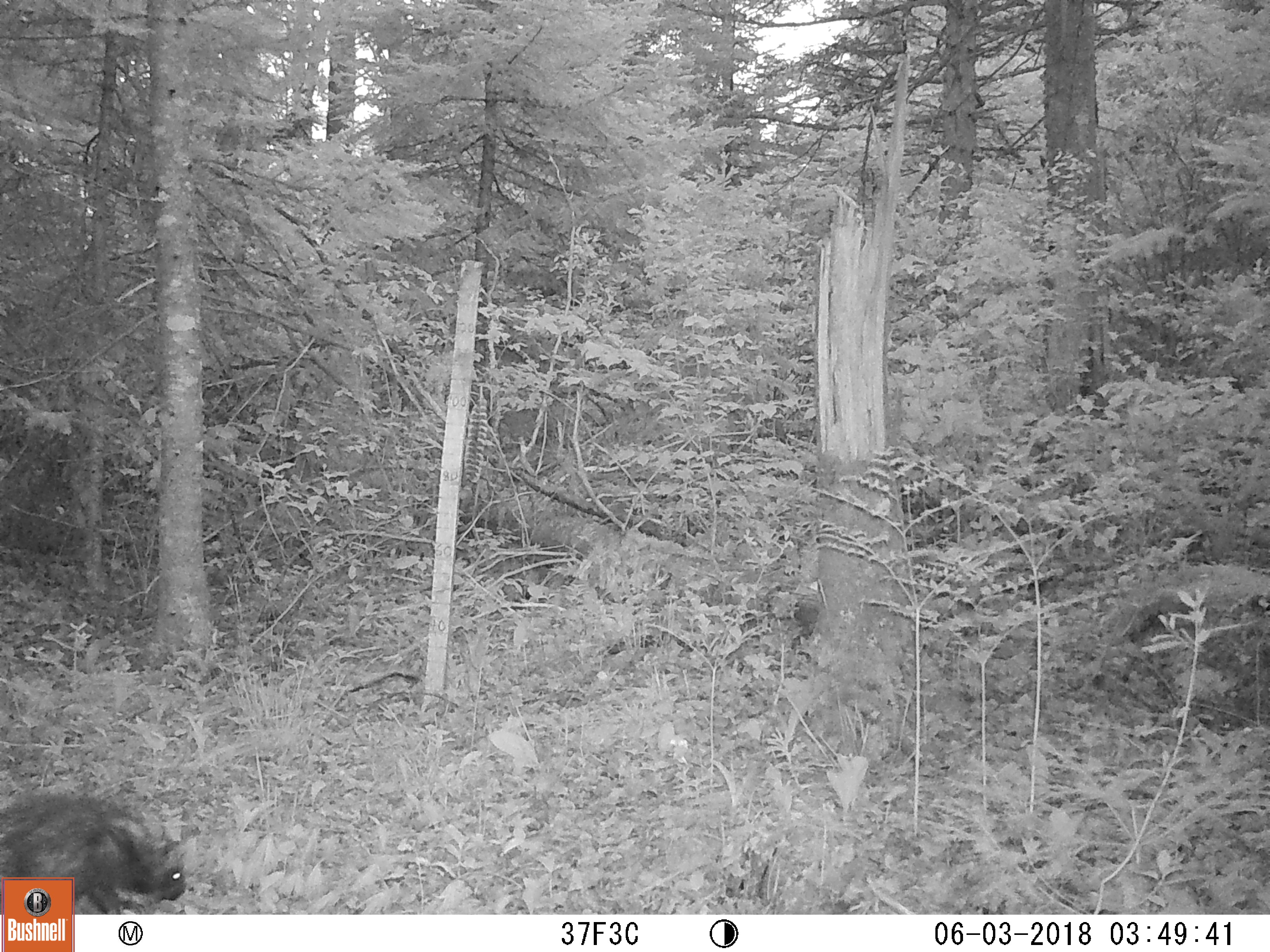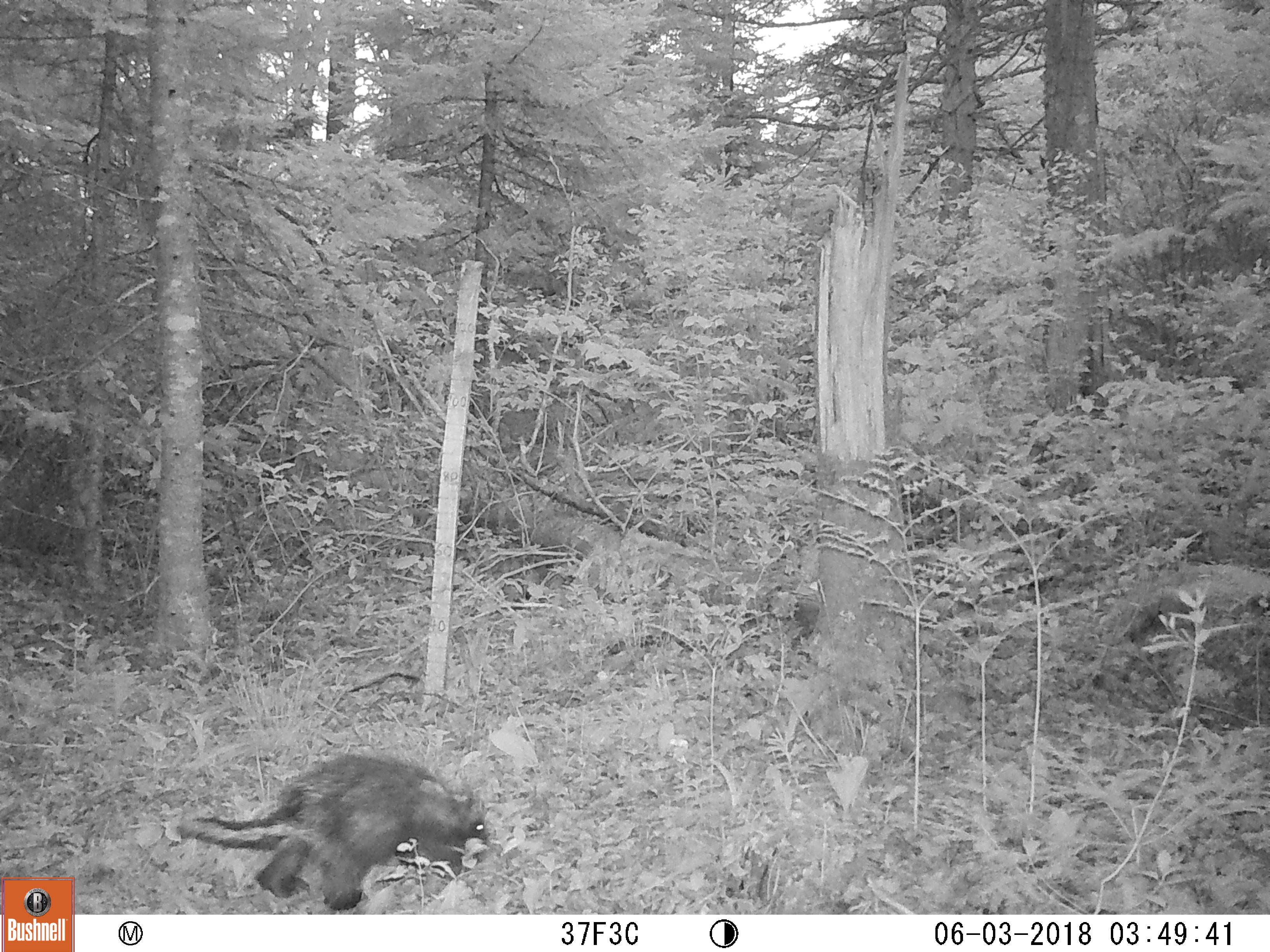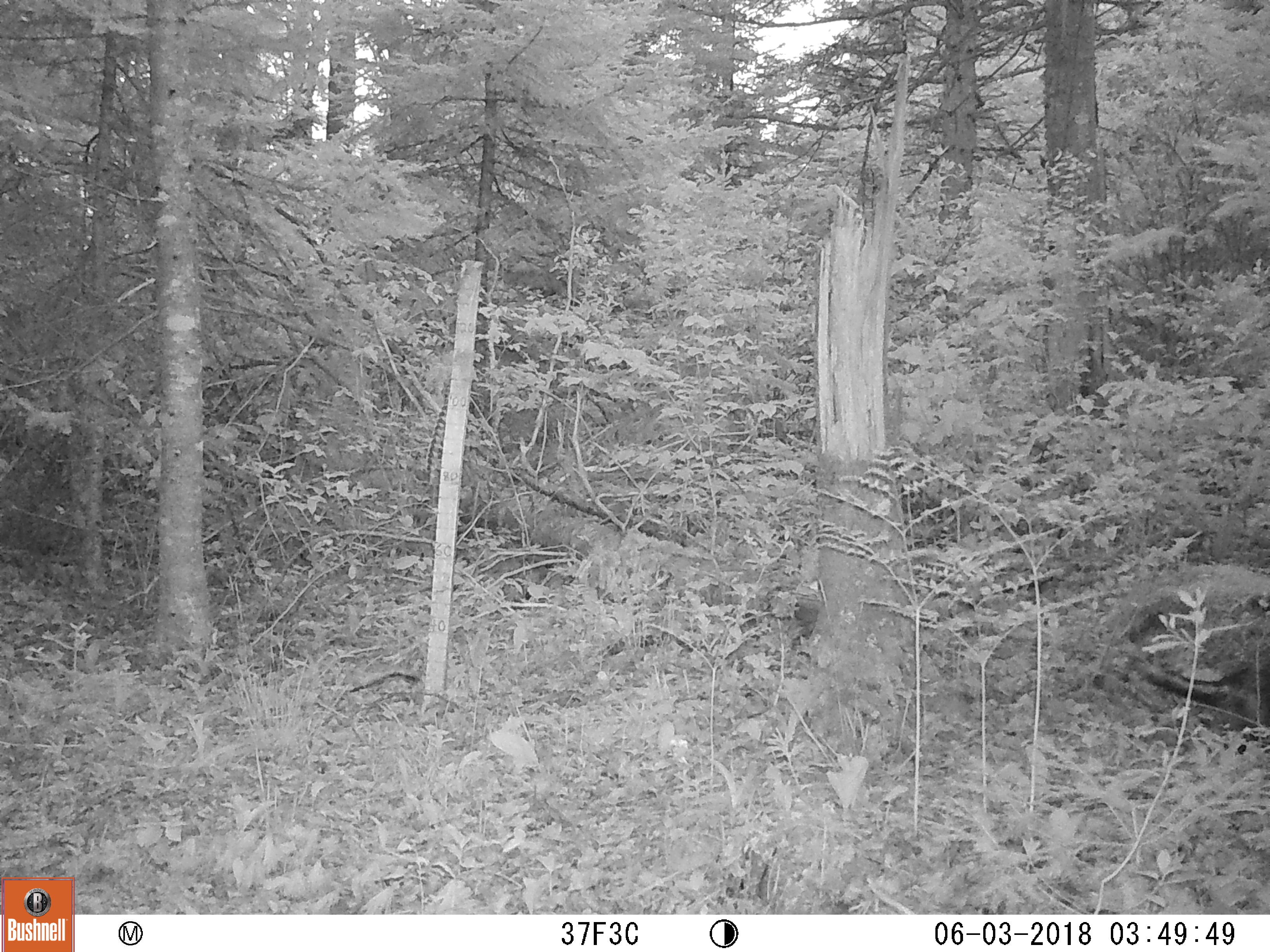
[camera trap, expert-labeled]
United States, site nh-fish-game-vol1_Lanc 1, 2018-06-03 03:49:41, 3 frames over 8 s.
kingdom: Animalia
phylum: Chordata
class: Mammalia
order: Rodentia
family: Erethizontidae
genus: Erethizon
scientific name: Erethizon dorsatum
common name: porcupine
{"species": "porcupine (Erethizon dorsatum)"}